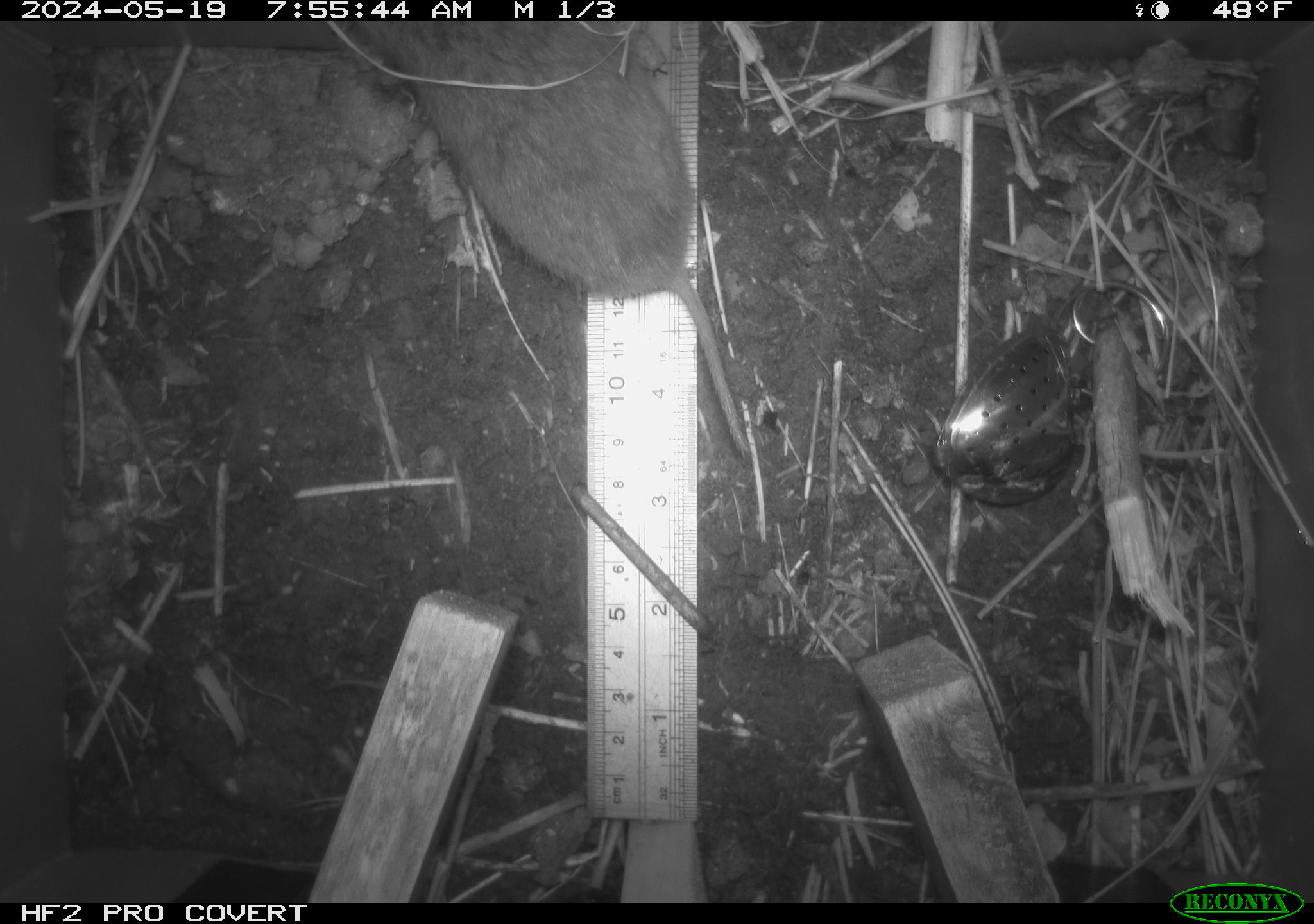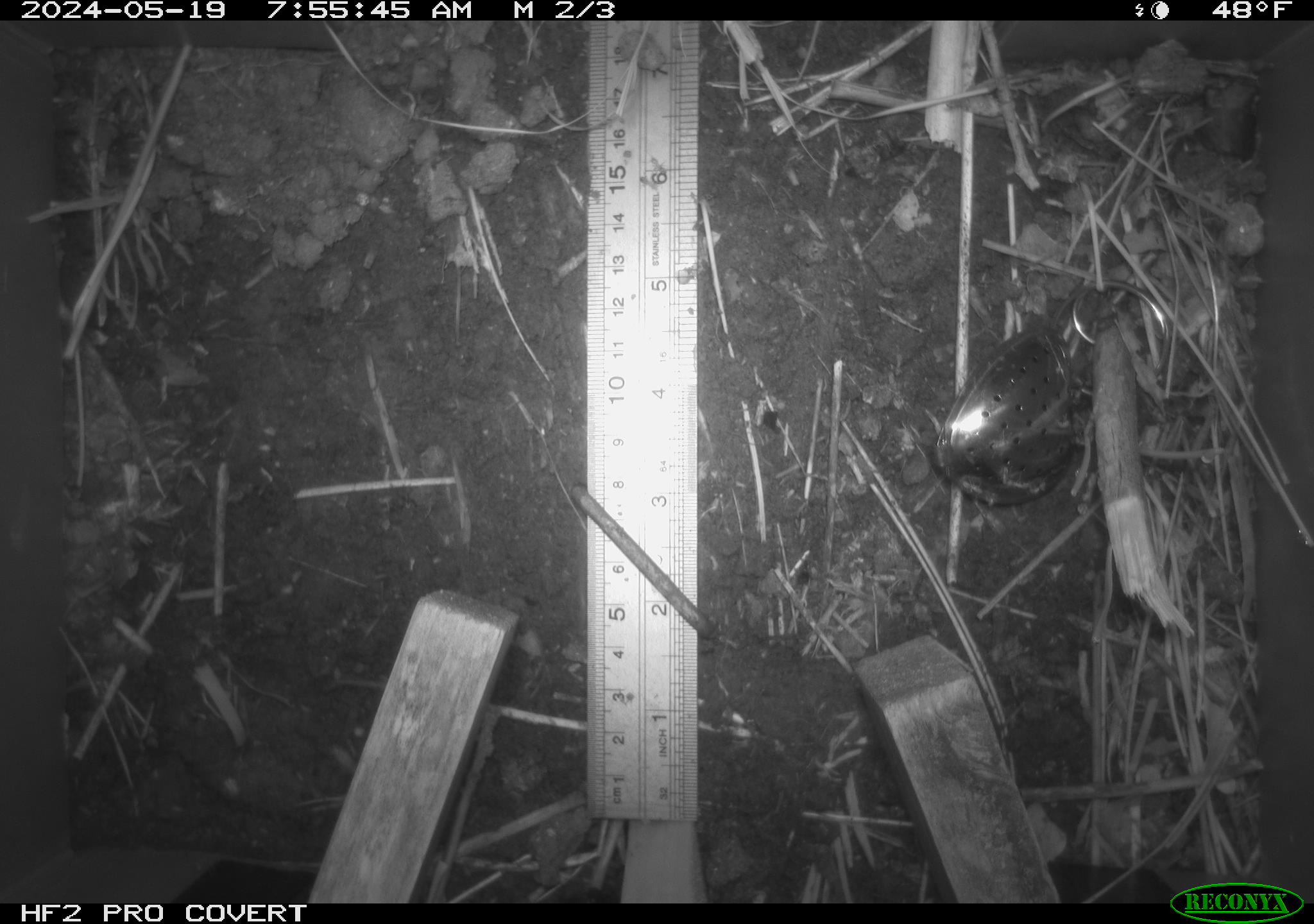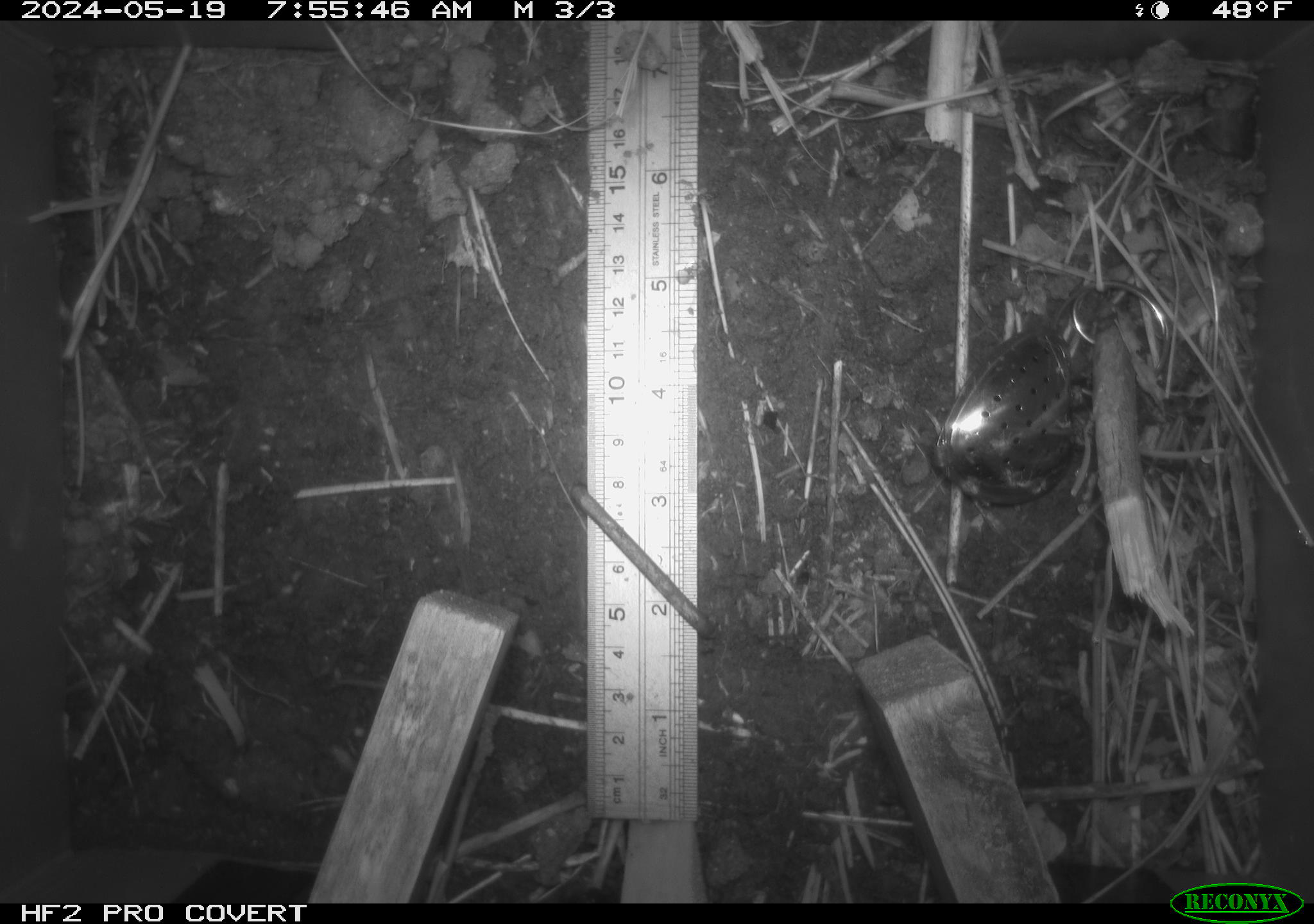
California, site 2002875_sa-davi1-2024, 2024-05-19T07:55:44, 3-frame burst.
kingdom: Animalia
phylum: Chordata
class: Mammalia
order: Rodentia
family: Cricetidae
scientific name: Arvicolinae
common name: voles, lemmings, and muskrats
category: arvicolinae subfamily